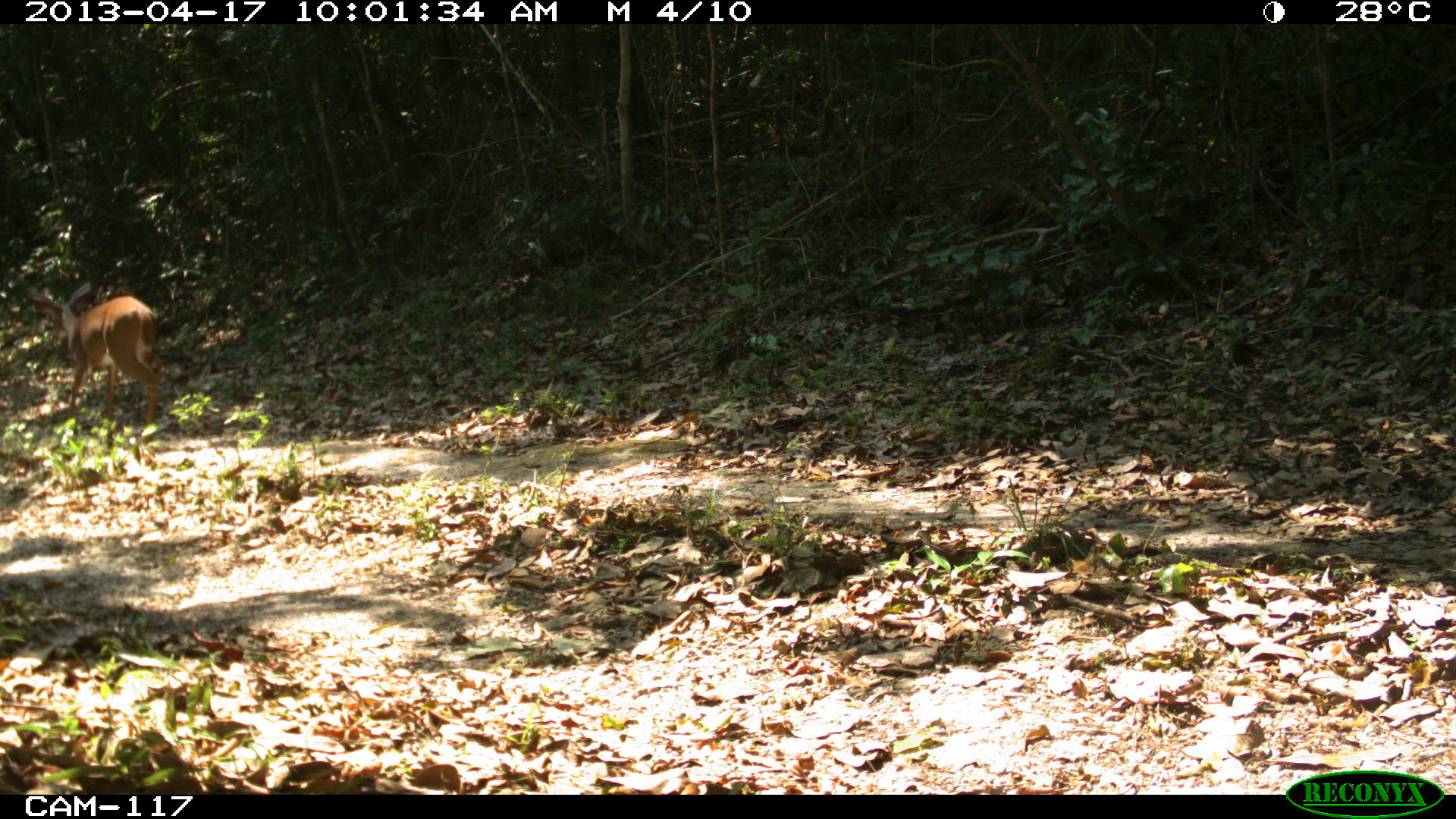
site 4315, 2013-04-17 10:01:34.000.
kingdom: Animalia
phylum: Chordata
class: Mammalia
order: Artiodactyla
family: Cervidae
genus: Odocoileus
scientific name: Odocoileus virginianus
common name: white-tailed deer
Odocoileus virginianus (white-tailed deer), count 1, sex female.